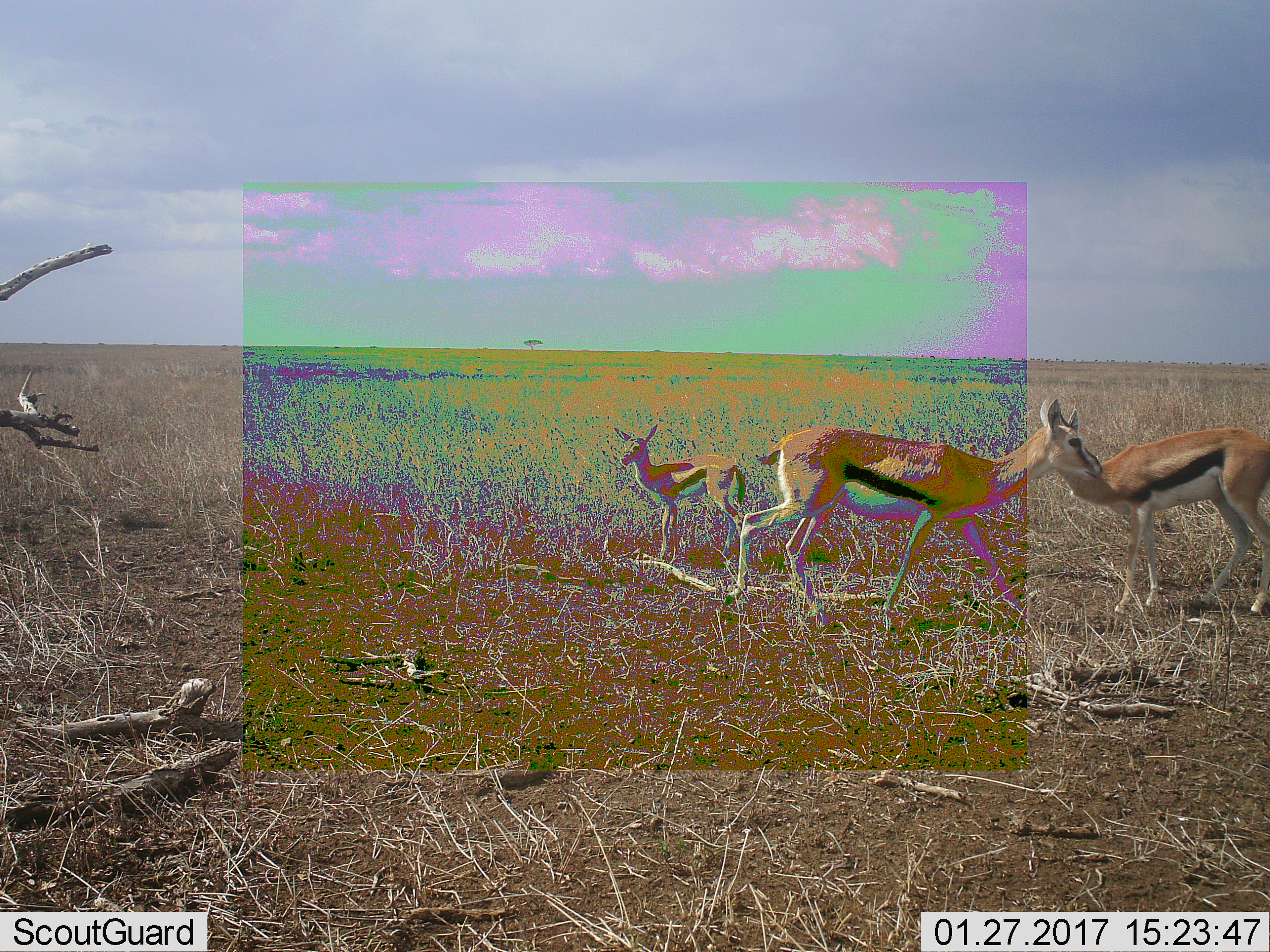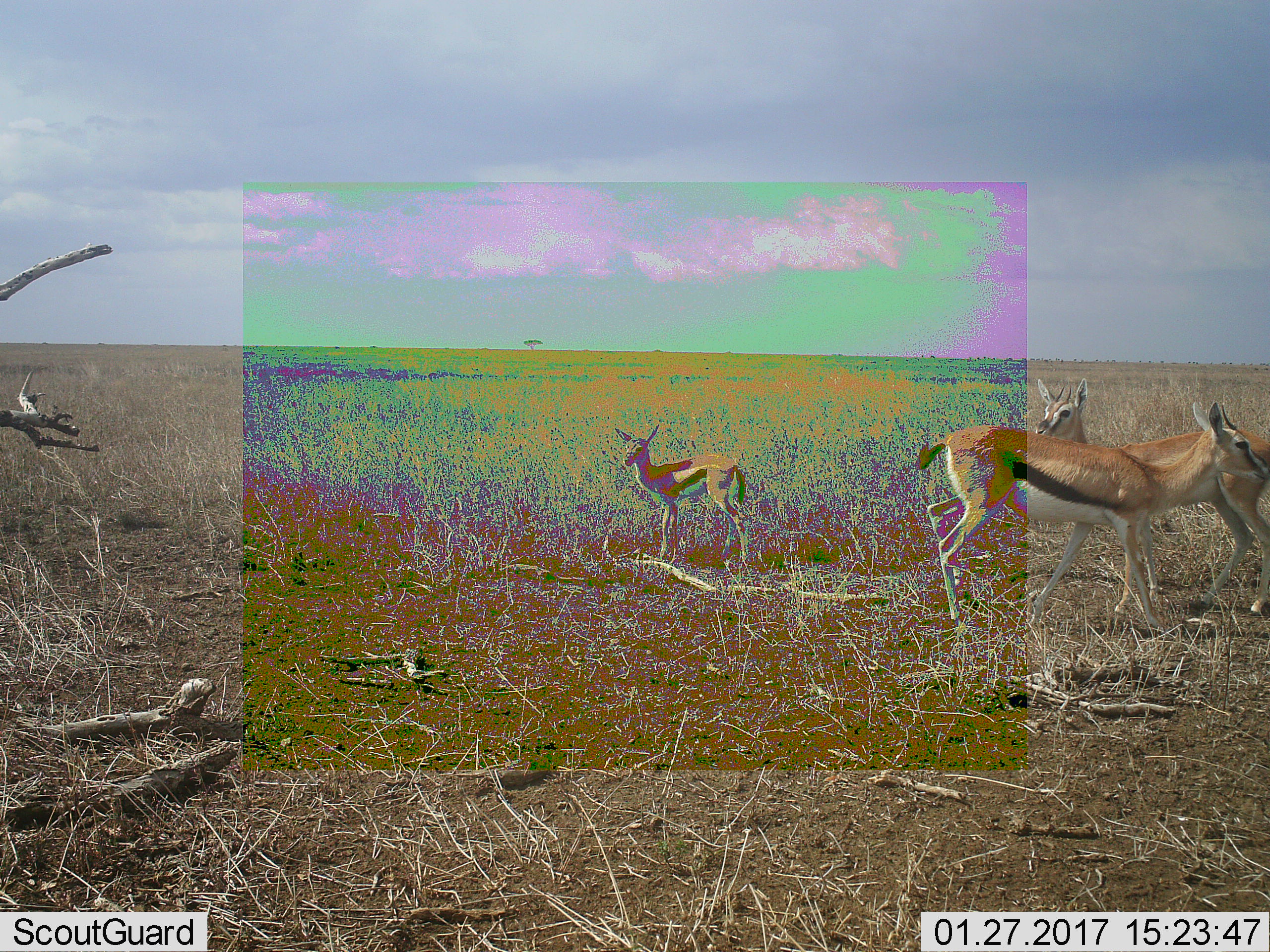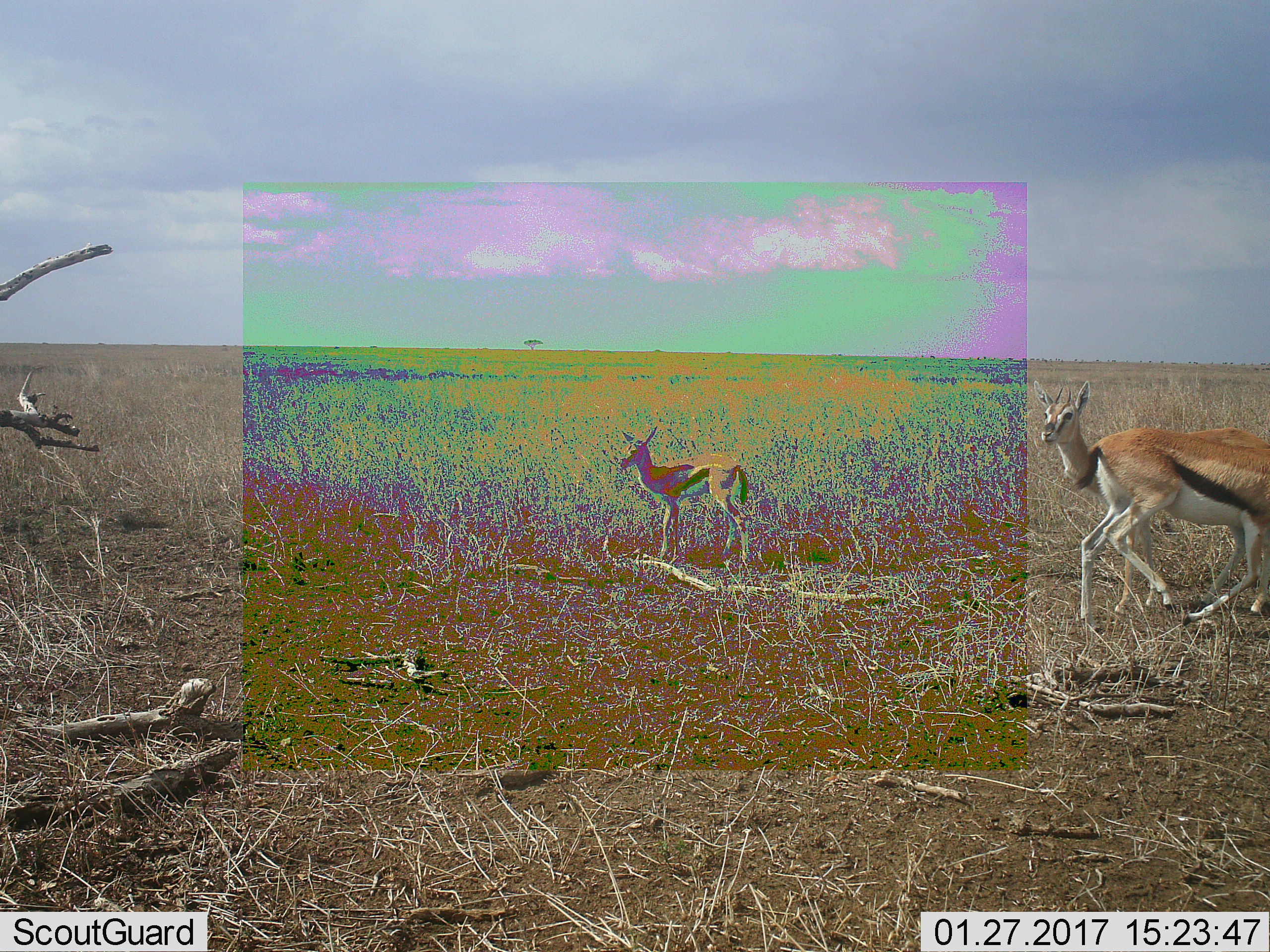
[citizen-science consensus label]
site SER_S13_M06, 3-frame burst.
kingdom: Animalia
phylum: Chordata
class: Mammalia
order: Artiodactyla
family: Bovidae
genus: Eudorcas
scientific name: Eudorcas thomsonii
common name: thomson's gazelle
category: gazellethomsons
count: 3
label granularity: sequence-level